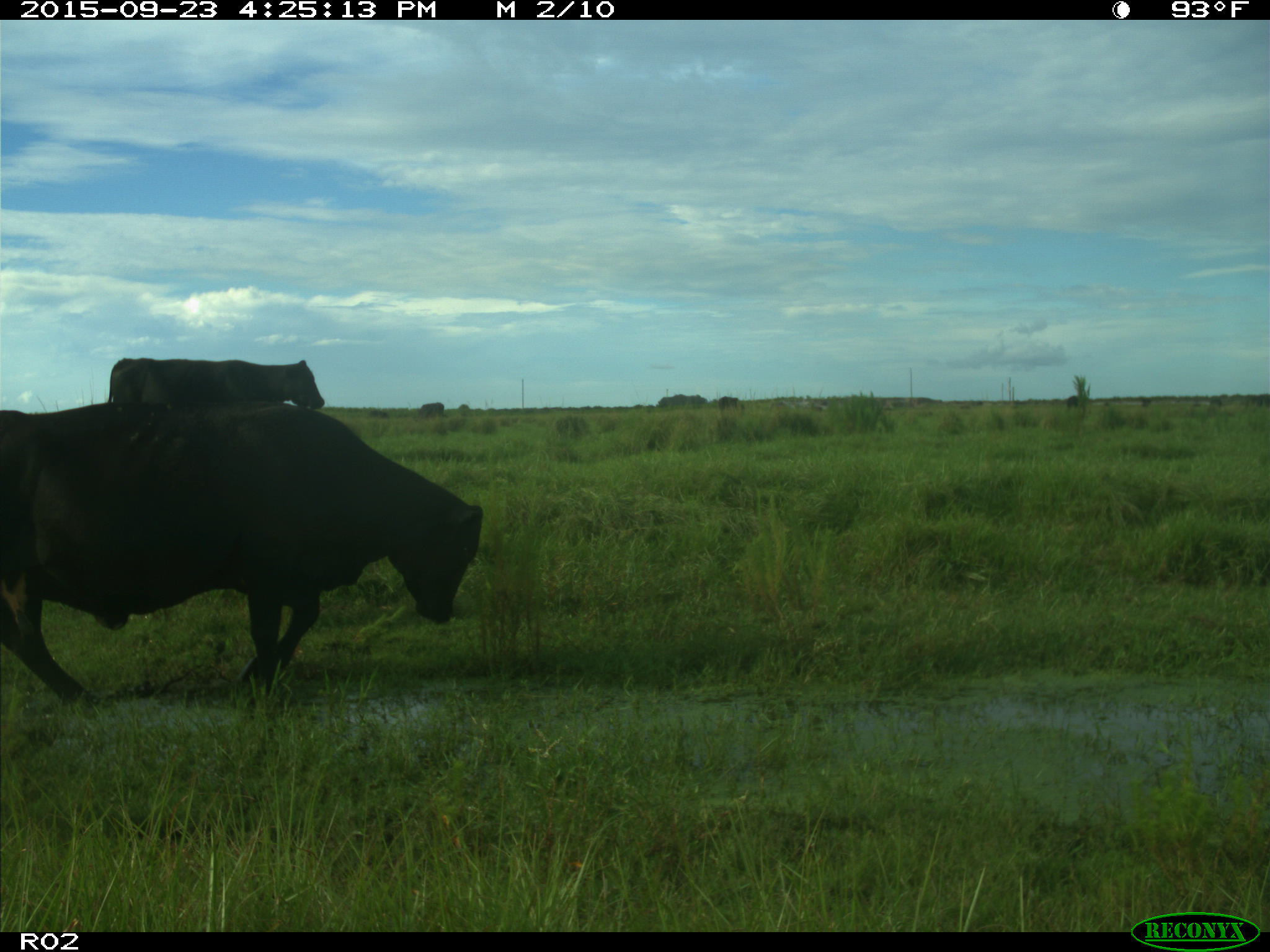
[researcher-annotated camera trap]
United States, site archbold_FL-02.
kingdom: Animalia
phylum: Chordata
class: Mammalia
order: Artiodactyla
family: Bovidae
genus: Bos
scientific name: Bos taurus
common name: domestic cow